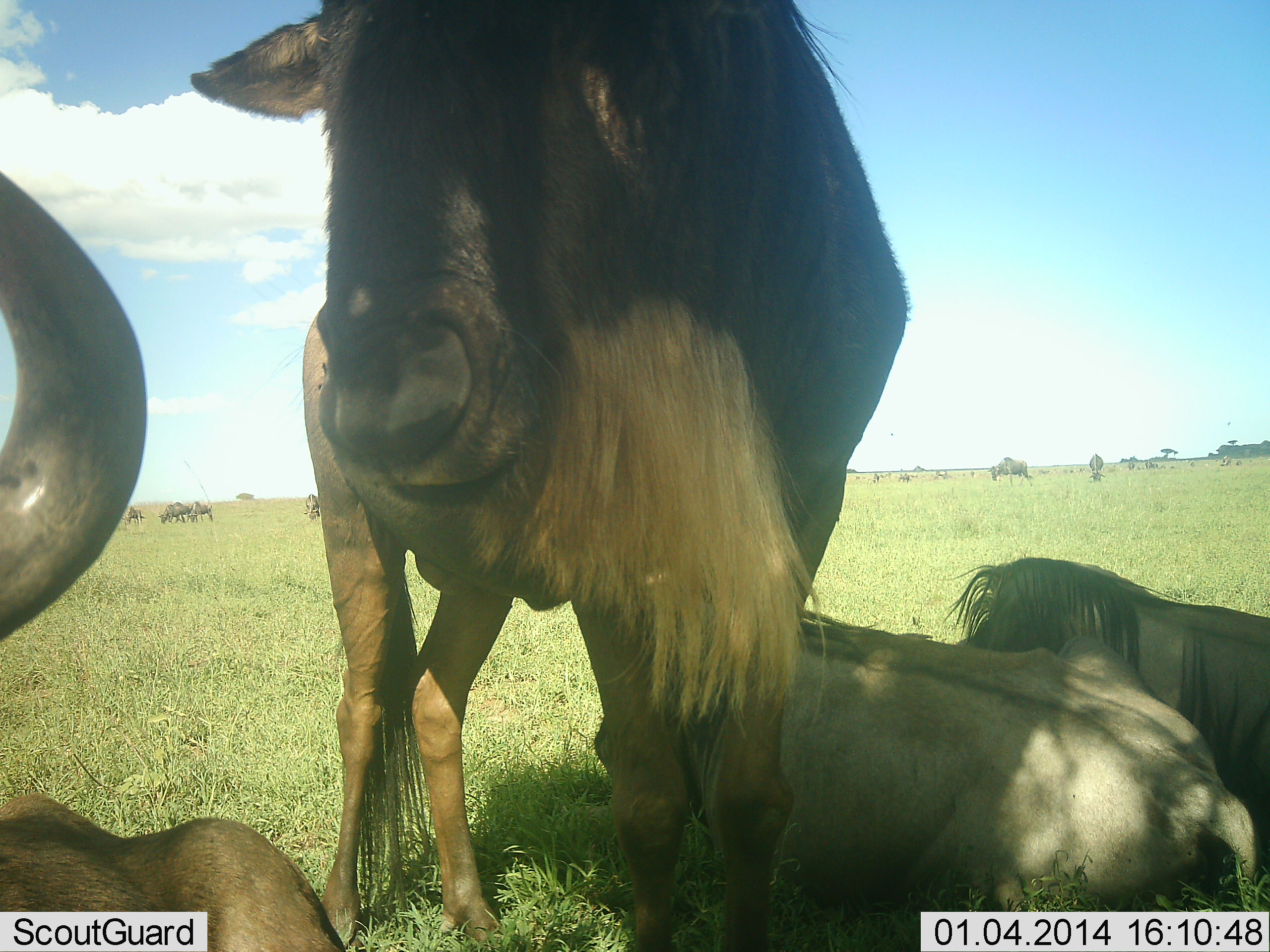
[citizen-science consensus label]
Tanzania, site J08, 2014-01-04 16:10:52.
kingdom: Animalia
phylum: Chordata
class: Mammalia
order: Artiodactyla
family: Bovidae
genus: Connochaetes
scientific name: Connochaetes taurinus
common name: blue wildebeest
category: wildebeest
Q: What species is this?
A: Wildebeest (blue wildebeest) (Connochaetes taurinus).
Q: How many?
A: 11-50.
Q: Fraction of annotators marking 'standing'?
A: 100%.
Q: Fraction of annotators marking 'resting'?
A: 90%.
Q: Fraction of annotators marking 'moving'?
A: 0%.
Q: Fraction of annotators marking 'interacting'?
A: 10%.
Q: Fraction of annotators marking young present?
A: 10%.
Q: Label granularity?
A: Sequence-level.